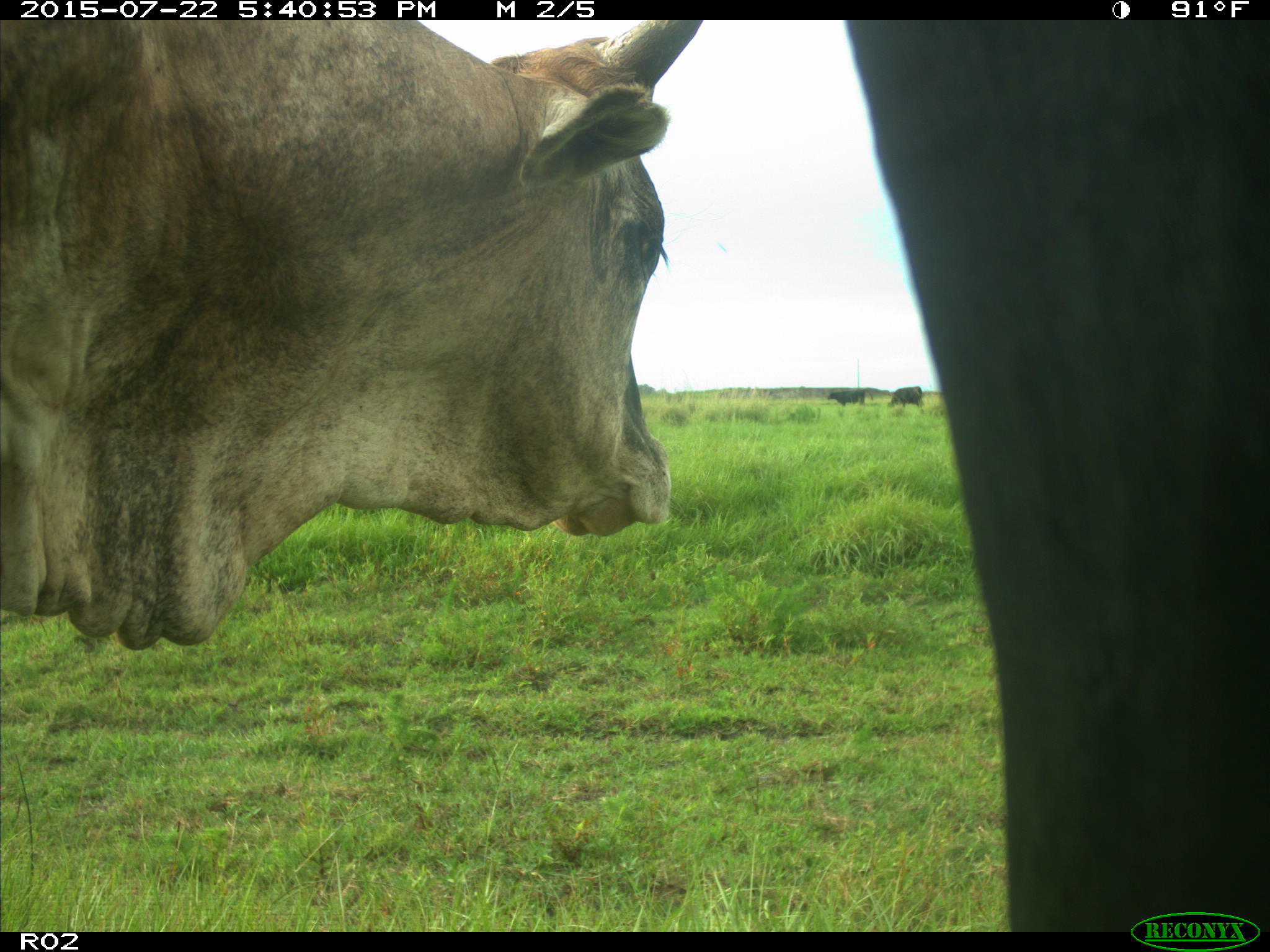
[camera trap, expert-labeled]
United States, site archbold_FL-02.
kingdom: Animalia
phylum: Chordata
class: Mammalia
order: Artiodactyla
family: Bovidae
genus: Bos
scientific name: Bos taurus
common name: domestic cow